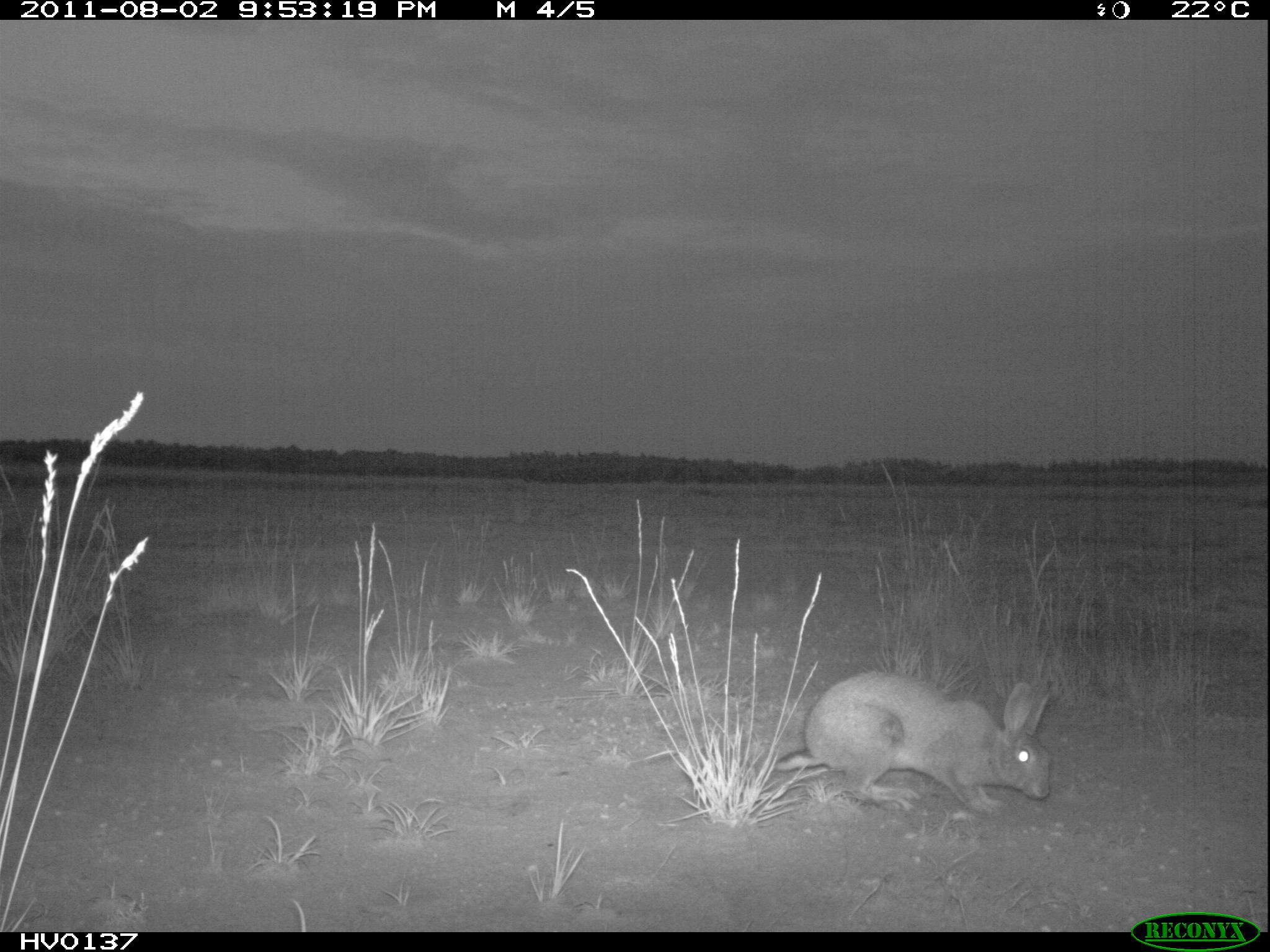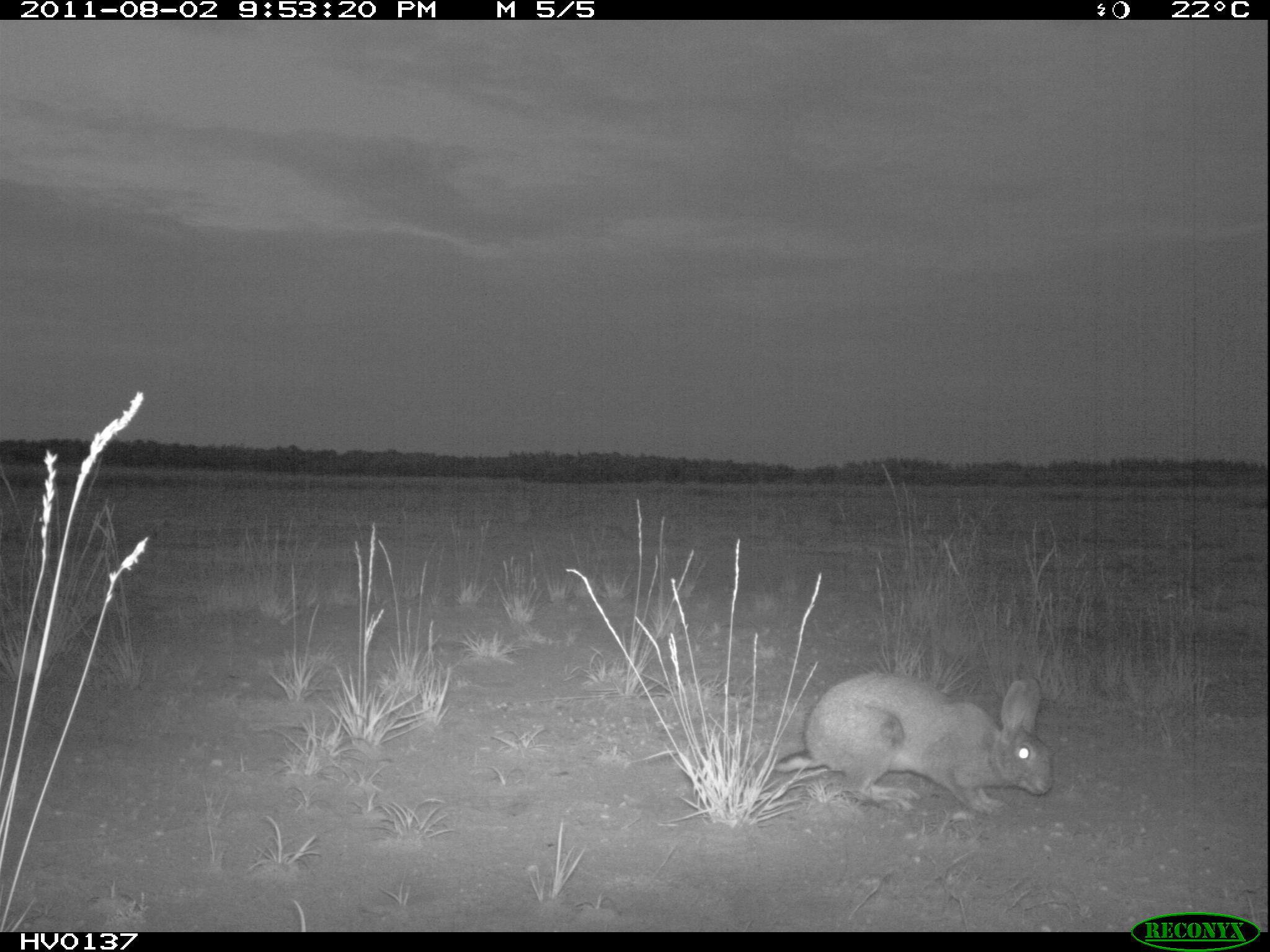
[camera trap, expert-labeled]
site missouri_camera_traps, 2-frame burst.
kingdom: Animalia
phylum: Chordata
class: Mammalia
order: Lagomorpha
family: Leporidae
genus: Lepus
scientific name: Lepus europaeus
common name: european hare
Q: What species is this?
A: European hare (Lepus europaeus).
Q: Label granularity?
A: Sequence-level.